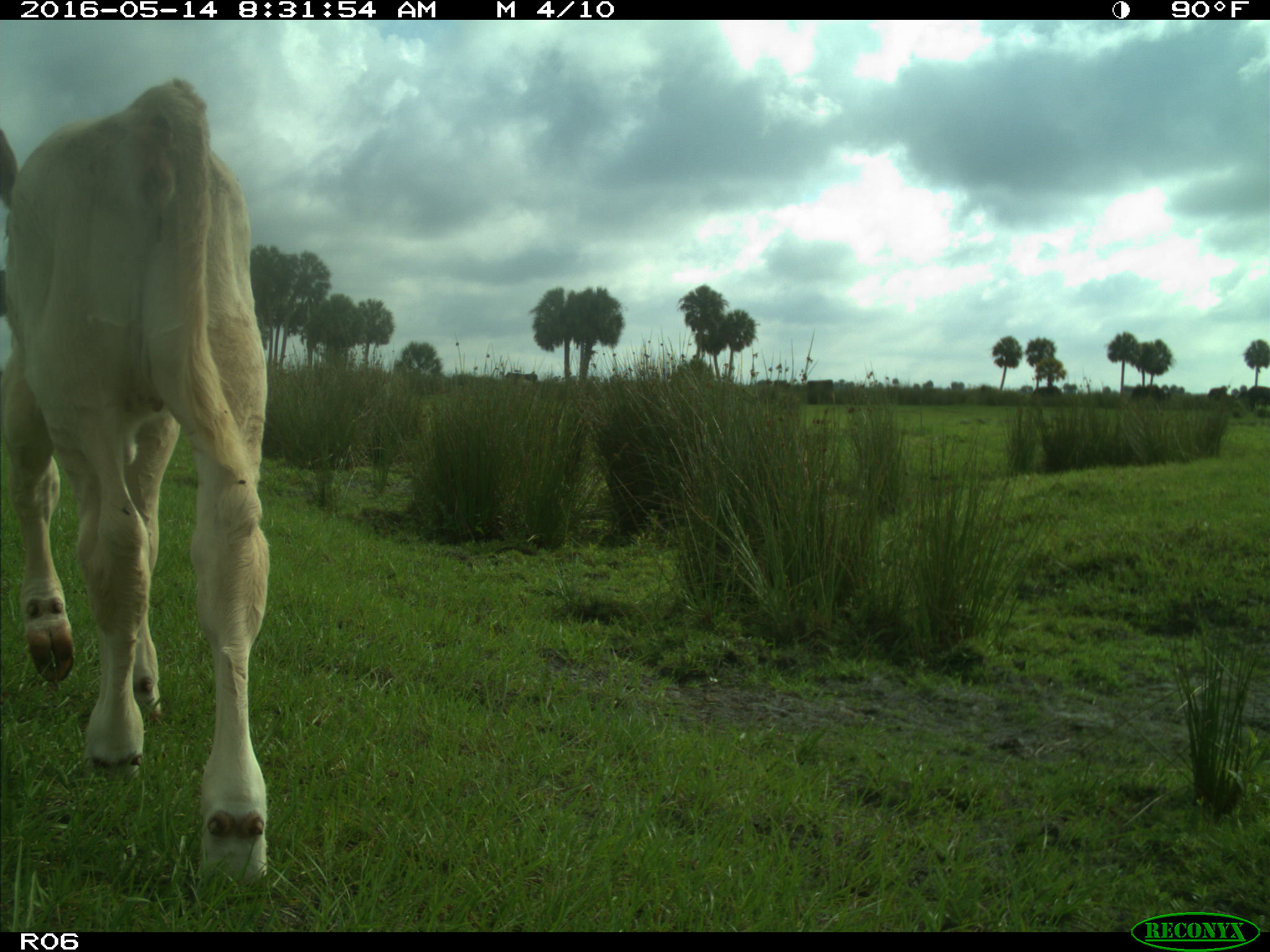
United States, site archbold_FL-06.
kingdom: Animalia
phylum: Chordata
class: Mammalia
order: Artiodactyla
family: Bovidae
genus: Bos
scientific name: Bos taurus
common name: domestic cow